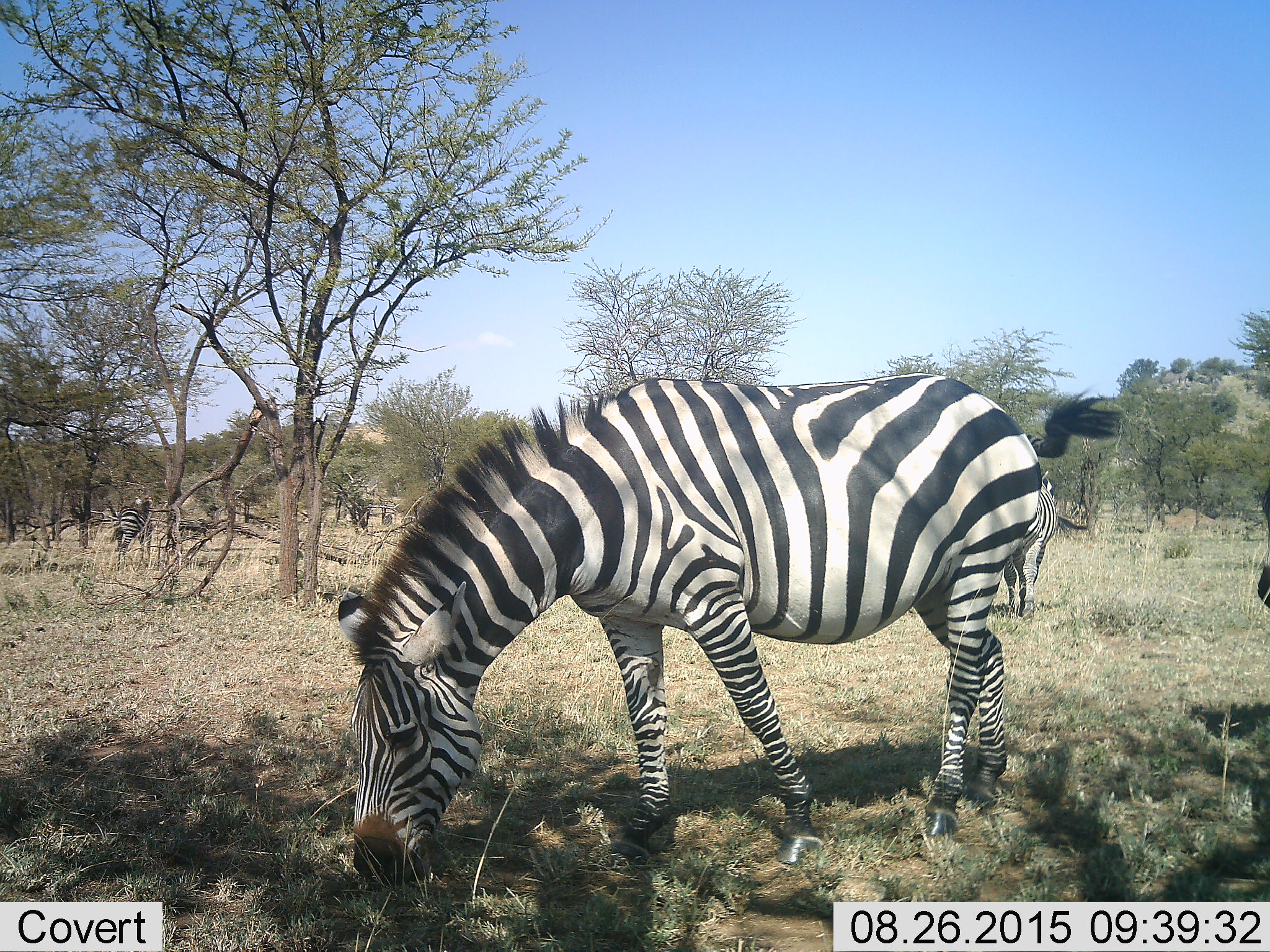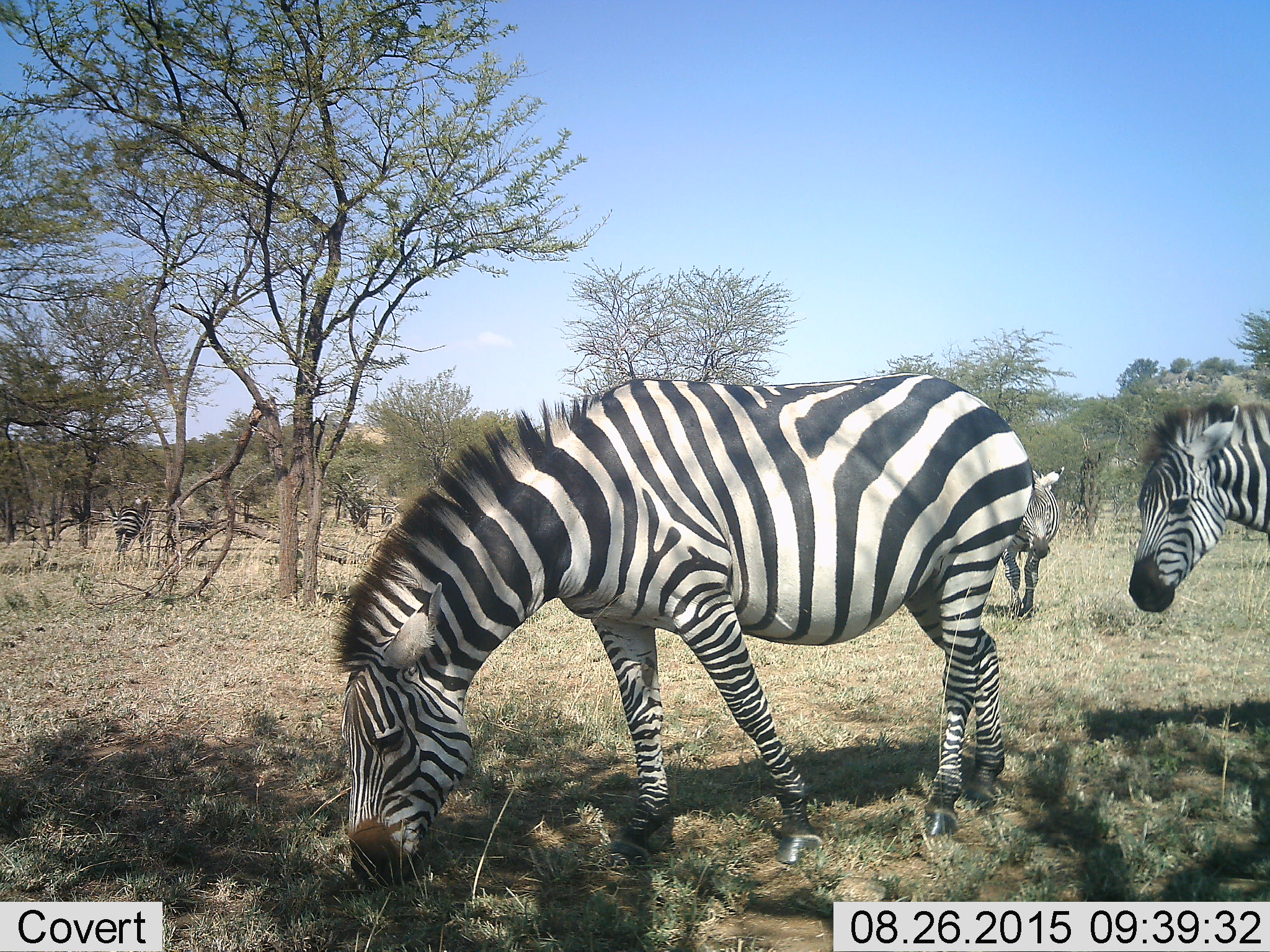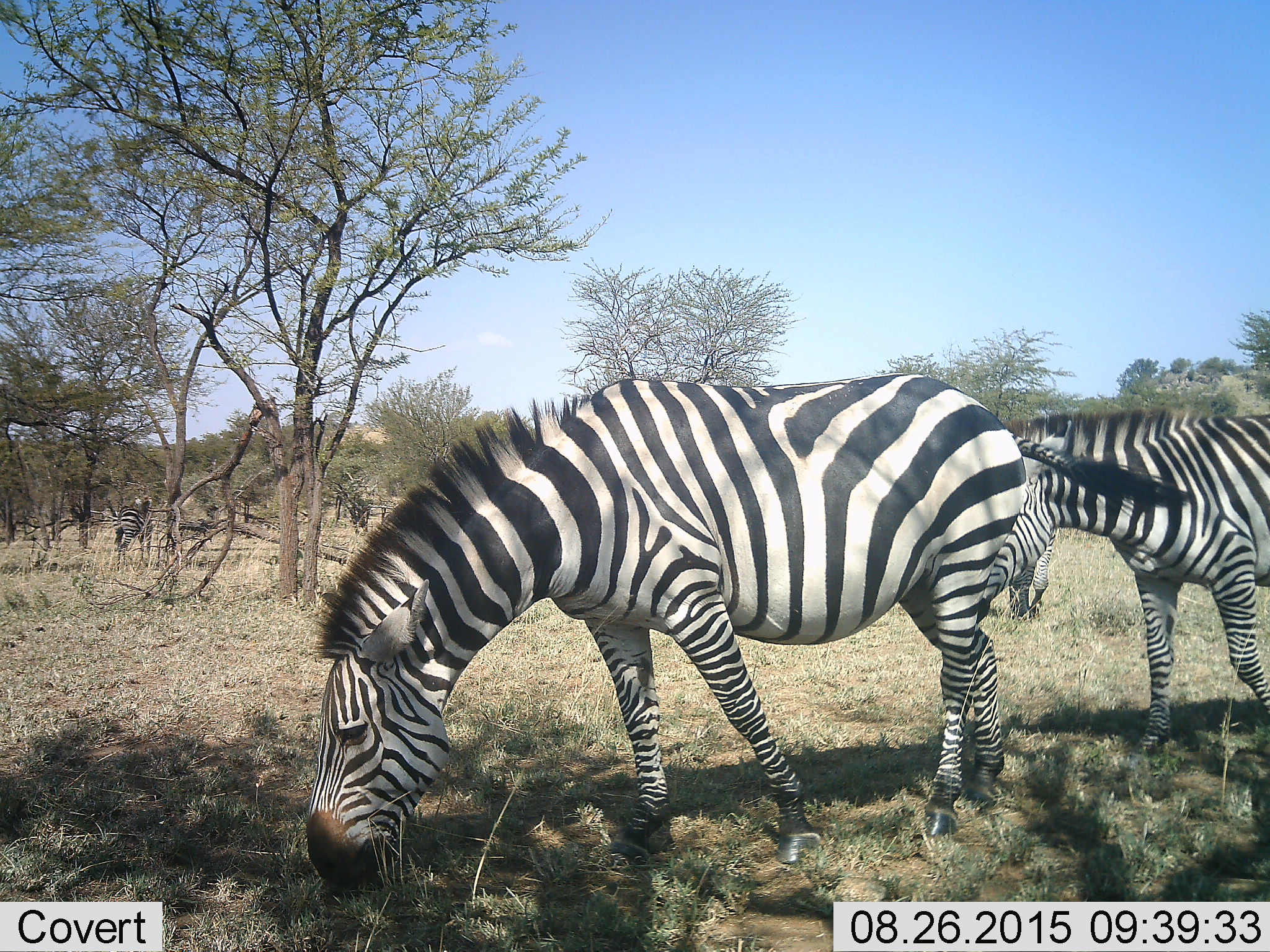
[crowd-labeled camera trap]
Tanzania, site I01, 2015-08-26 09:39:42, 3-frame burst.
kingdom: Animalia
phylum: Chordata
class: Mammalia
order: Perissodactyla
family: Equidae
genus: Equus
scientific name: Equus quagga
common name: plains zebra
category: zebra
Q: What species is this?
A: Zebra (plains zebra) (Equus quagga).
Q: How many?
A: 4.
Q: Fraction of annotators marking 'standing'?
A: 40%.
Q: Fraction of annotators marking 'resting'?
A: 0%.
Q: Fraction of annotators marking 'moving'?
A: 80%.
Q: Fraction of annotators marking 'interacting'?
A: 0%.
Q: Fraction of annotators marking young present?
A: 0%.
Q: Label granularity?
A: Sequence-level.